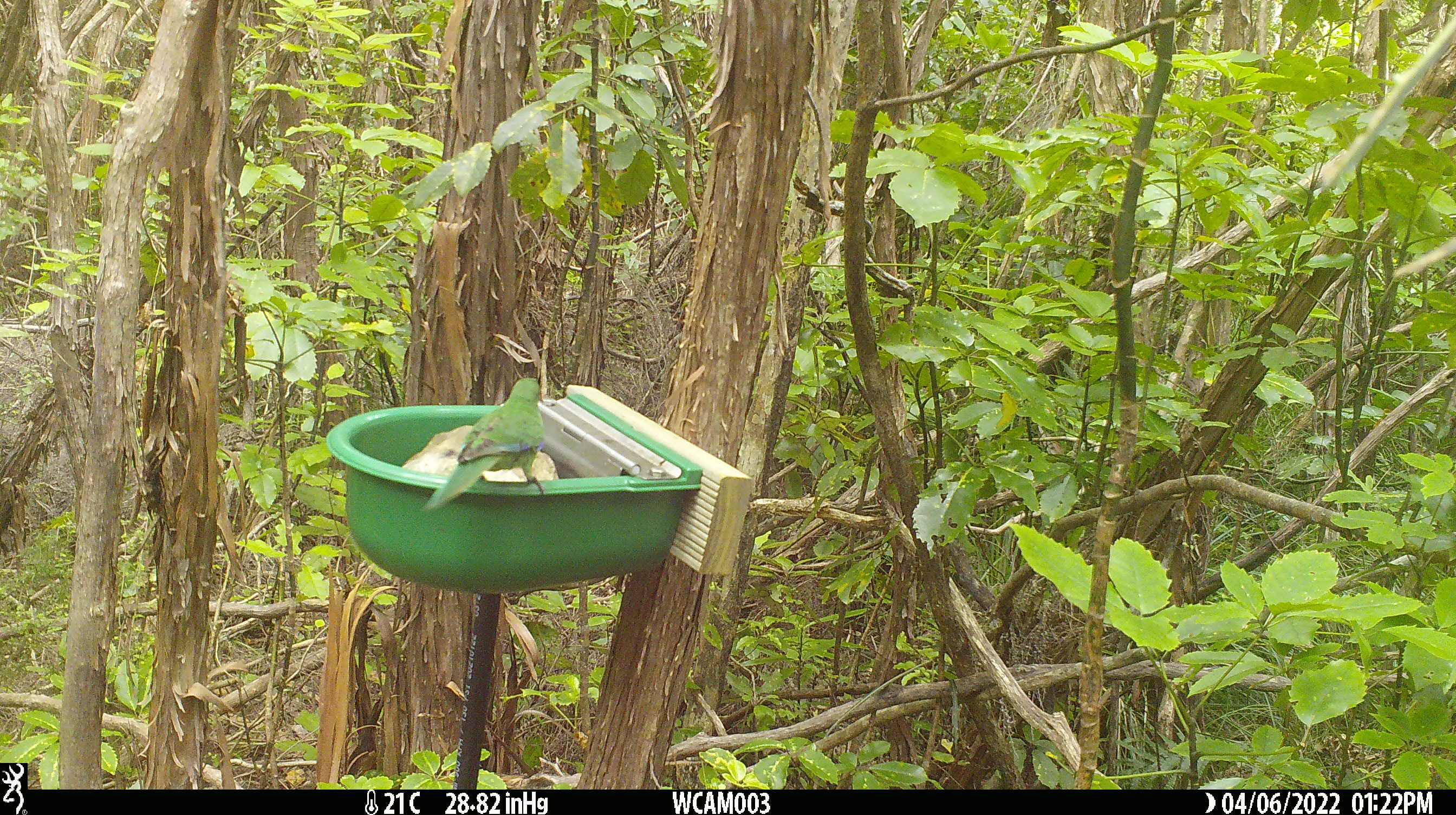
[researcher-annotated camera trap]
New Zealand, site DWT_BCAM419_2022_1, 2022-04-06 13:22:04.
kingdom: Animalia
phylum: Chordata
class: Aves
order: Psittaciformes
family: Psittaculidae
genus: Cyanoramphus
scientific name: Cyanoramphus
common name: parakeet